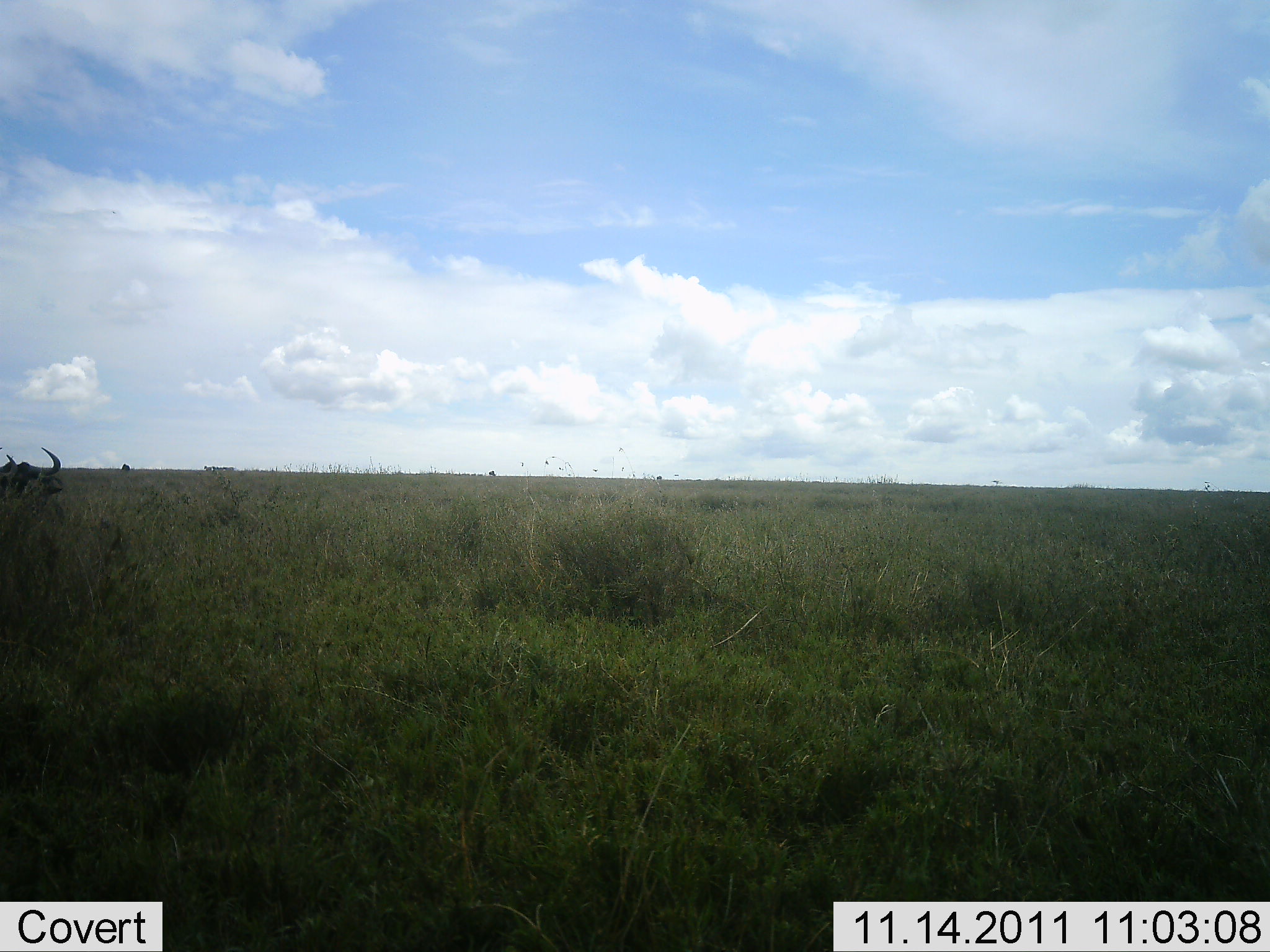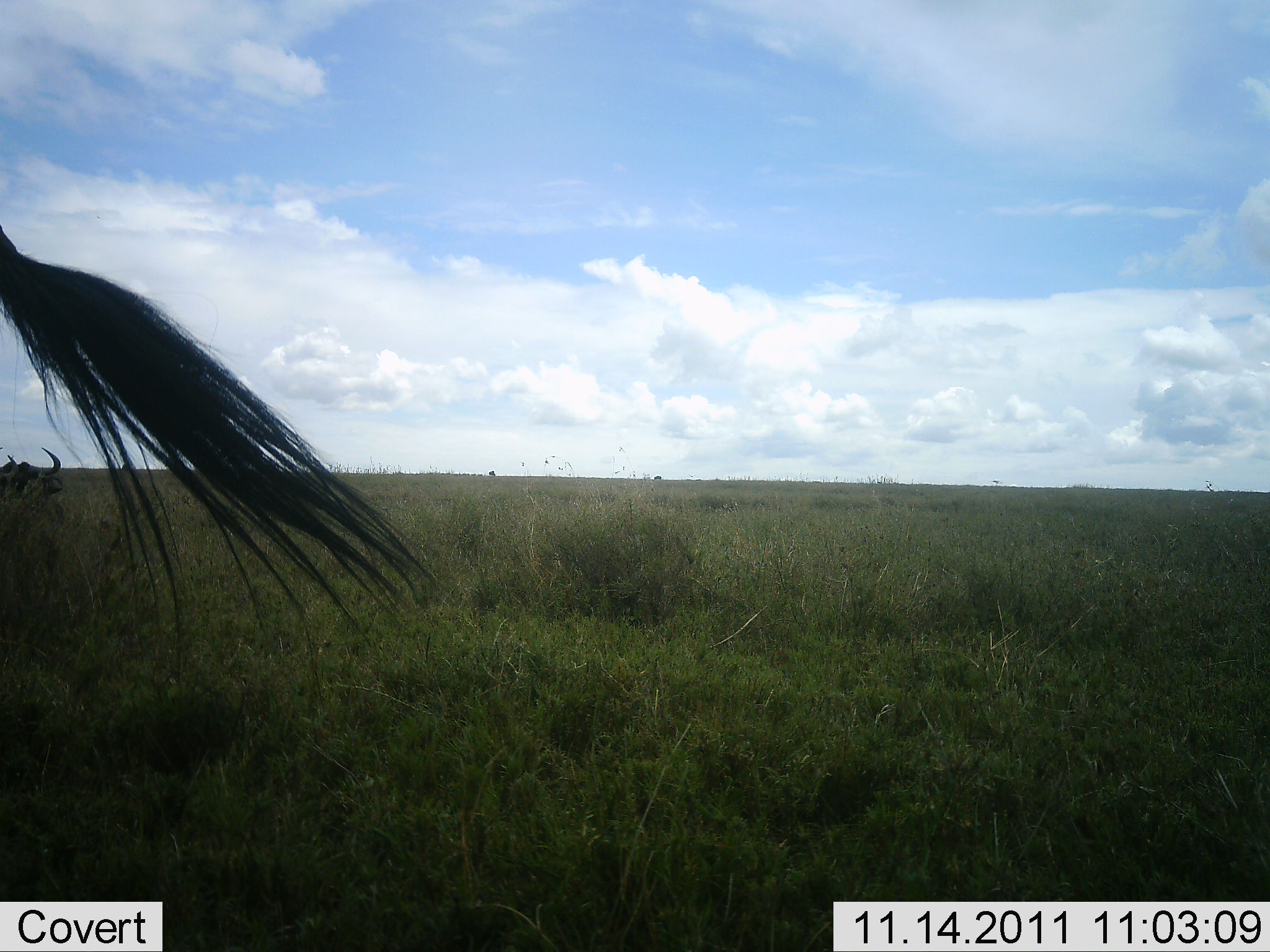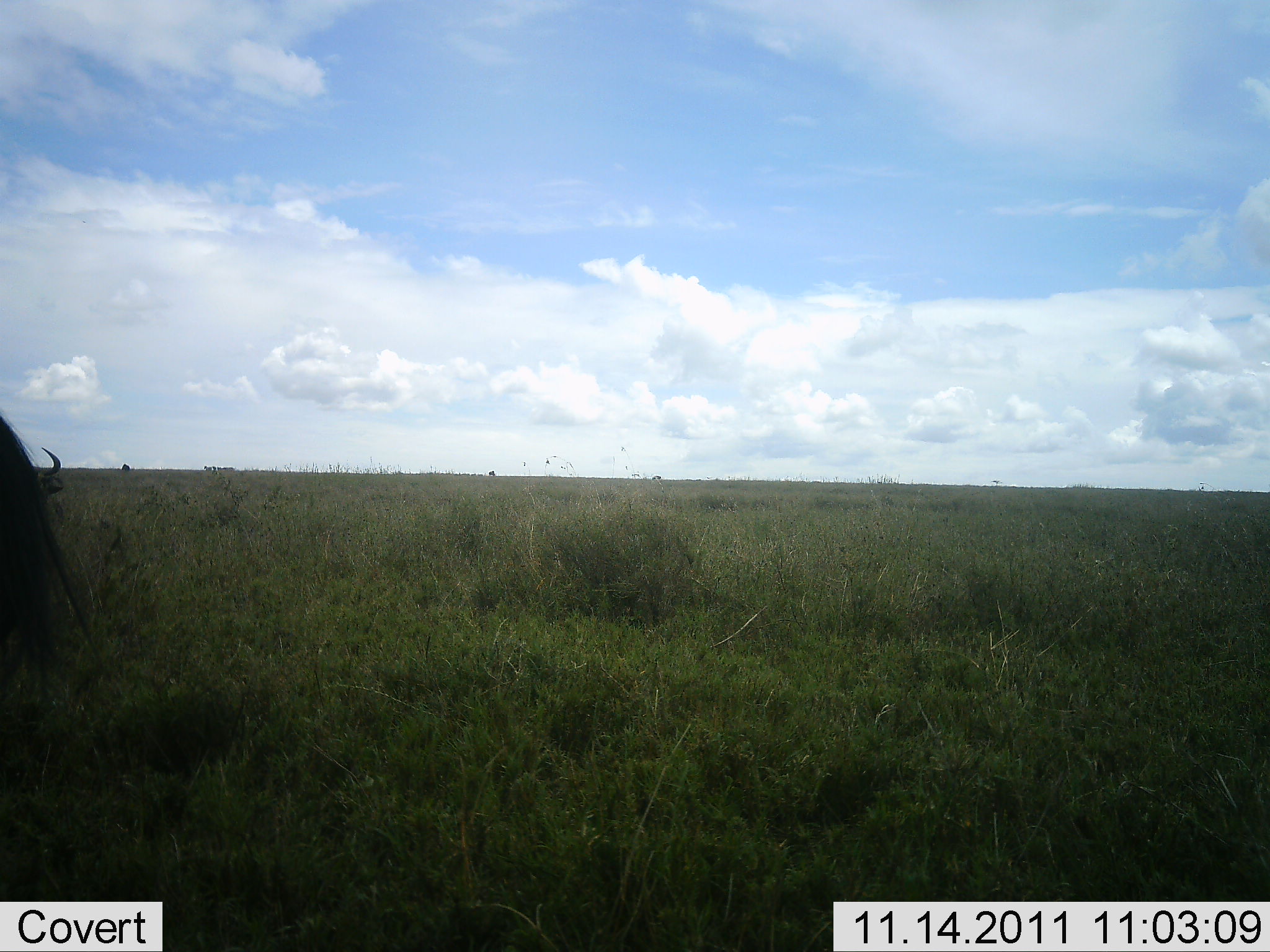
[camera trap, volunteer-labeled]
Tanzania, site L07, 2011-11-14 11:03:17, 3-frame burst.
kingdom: Animalia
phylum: Chordata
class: Mammalia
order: Artiodactyla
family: Bovidae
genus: Connochaetes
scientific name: Connochaetes taurinus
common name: blue wildebeest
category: wildebeest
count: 1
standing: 73%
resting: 9%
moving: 36%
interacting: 0%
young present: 0%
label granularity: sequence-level